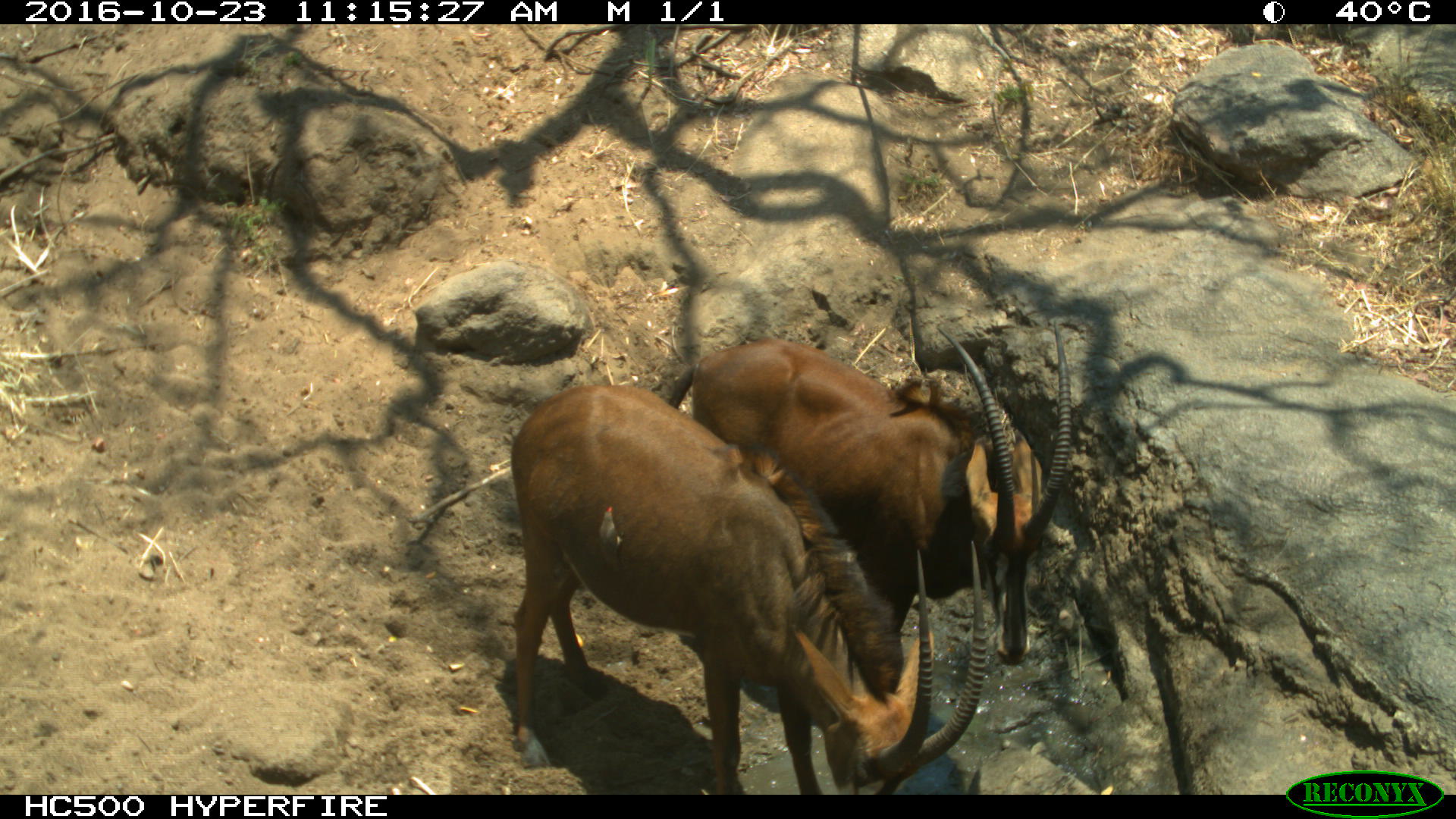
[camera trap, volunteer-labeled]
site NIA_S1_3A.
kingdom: Animalia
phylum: Chordata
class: Mammalia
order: Artiodactyla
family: Bovidae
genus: Hippotragus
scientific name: Hippotragus niger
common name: sable antelope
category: sable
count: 2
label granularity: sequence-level